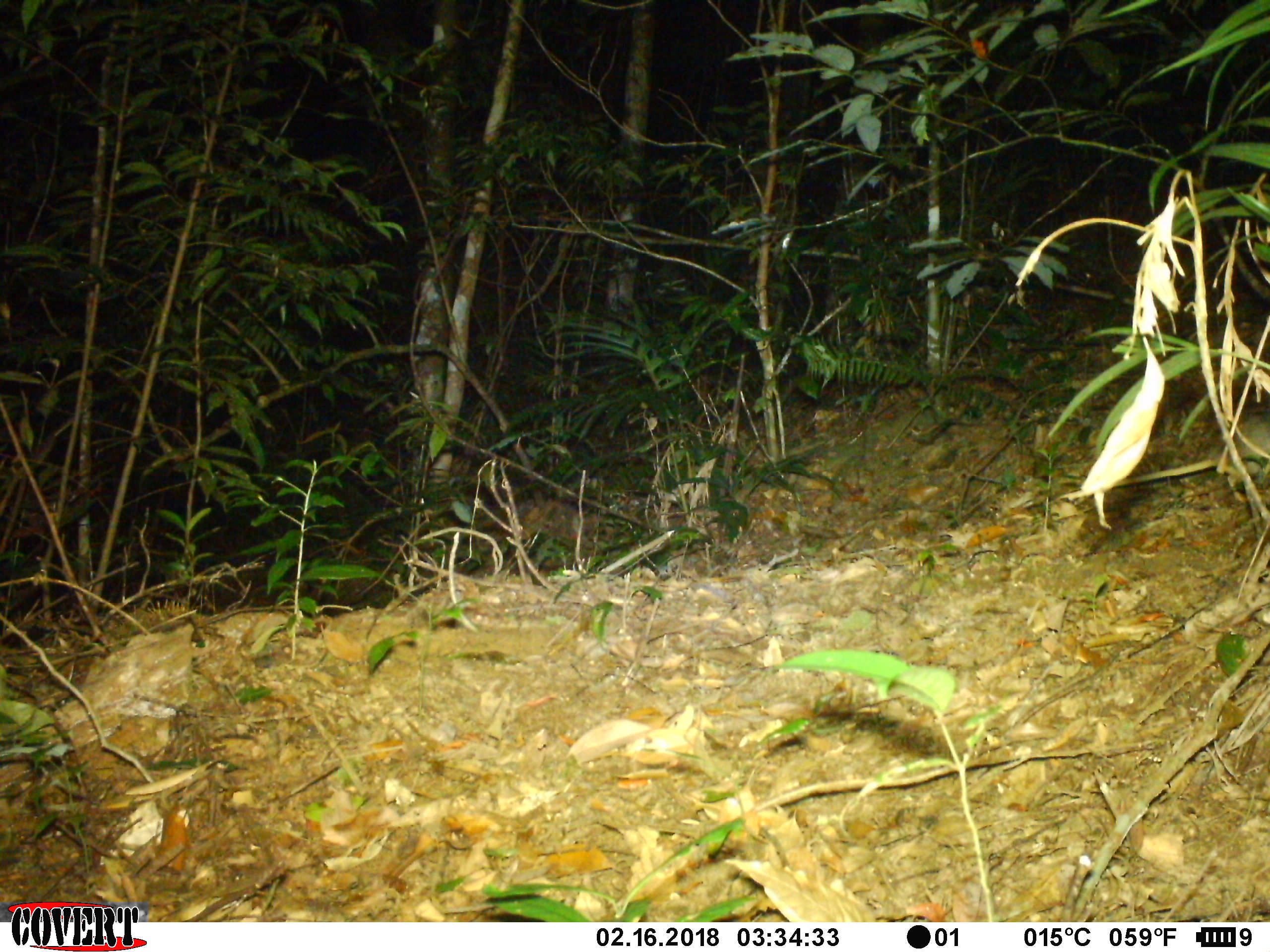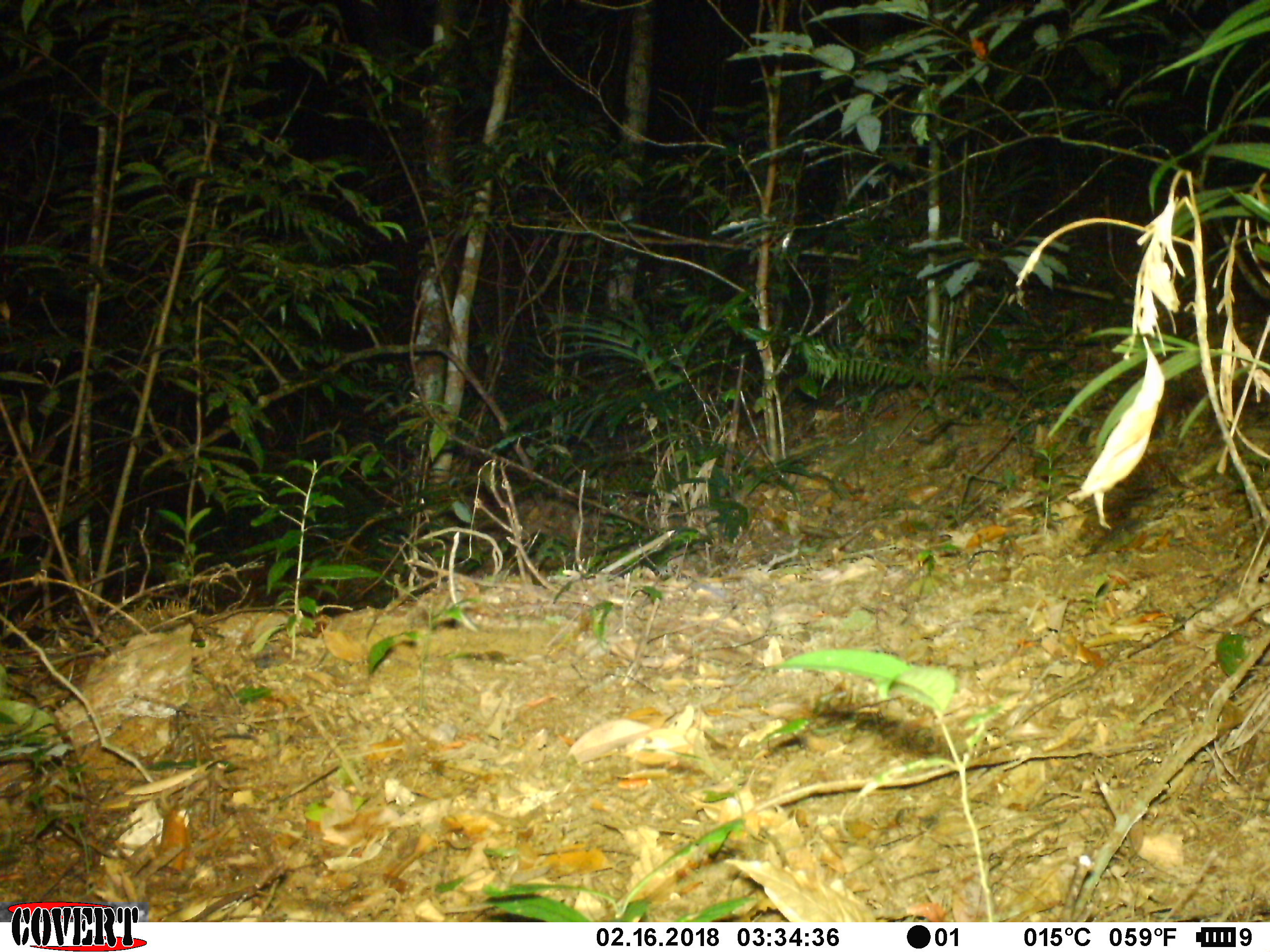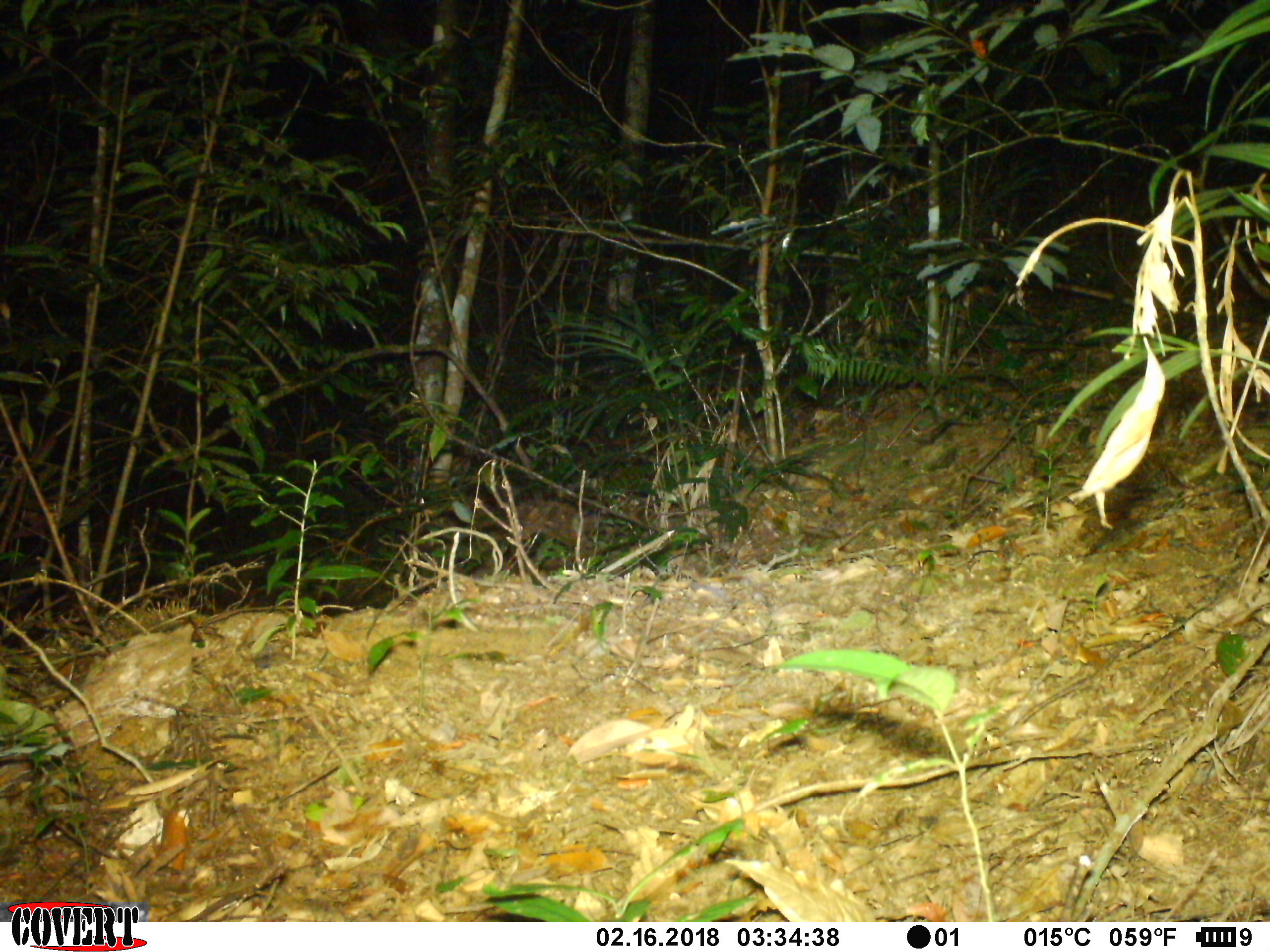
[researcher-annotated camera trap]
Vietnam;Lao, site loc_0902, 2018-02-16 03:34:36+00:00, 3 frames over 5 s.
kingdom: Animalia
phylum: Chordata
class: Mammalia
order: Rodentia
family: Muridae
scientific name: Muridae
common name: old-world mice and rats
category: unidentified murid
Unidentified murid (old-world mice and rats) (Muridae). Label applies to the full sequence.